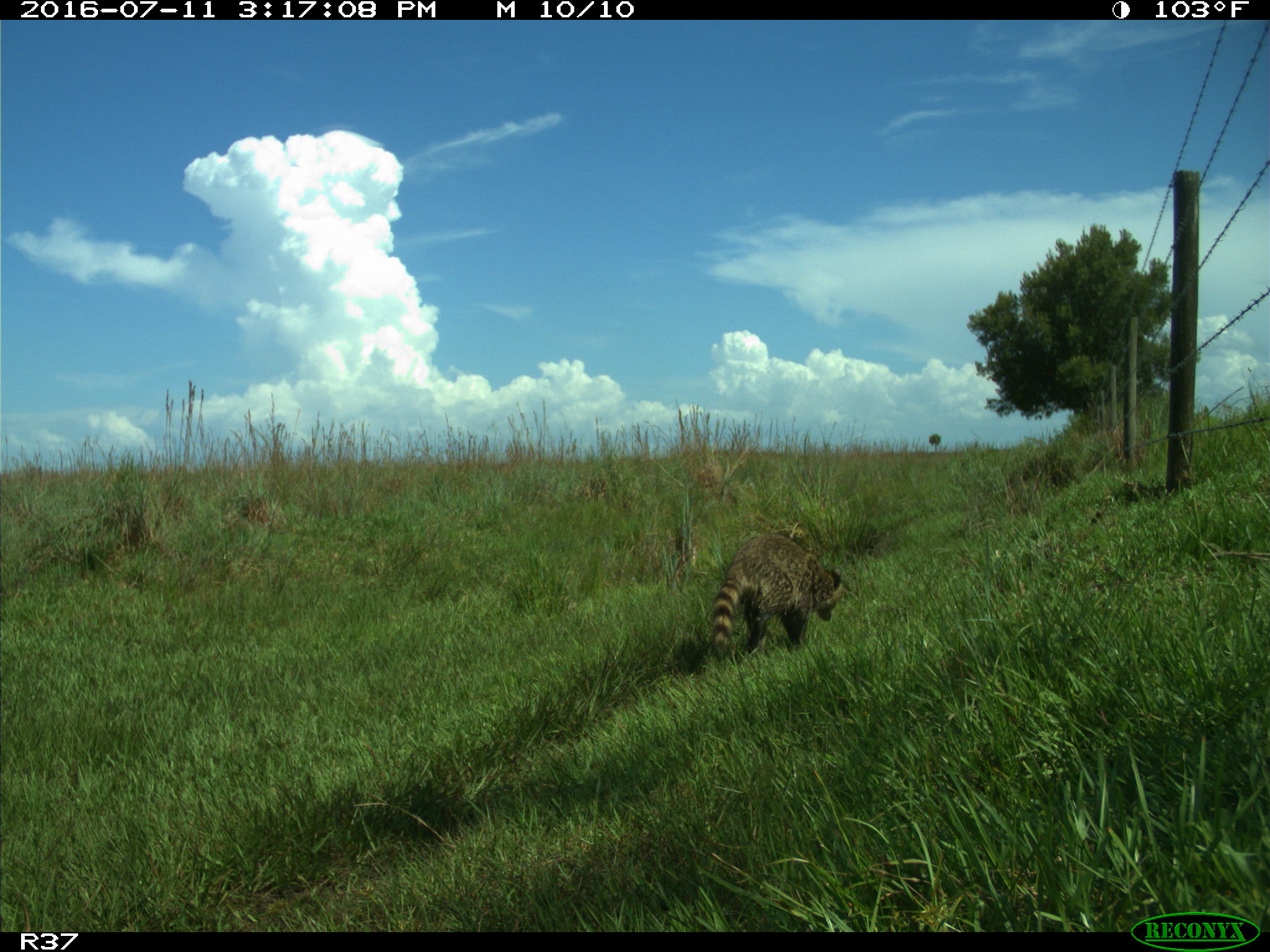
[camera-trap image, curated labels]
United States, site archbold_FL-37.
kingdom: Animalia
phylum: Chordata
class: Mammalia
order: Carnivora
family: Procyonidae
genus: Procyon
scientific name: Procyon lotor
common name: common raccoon